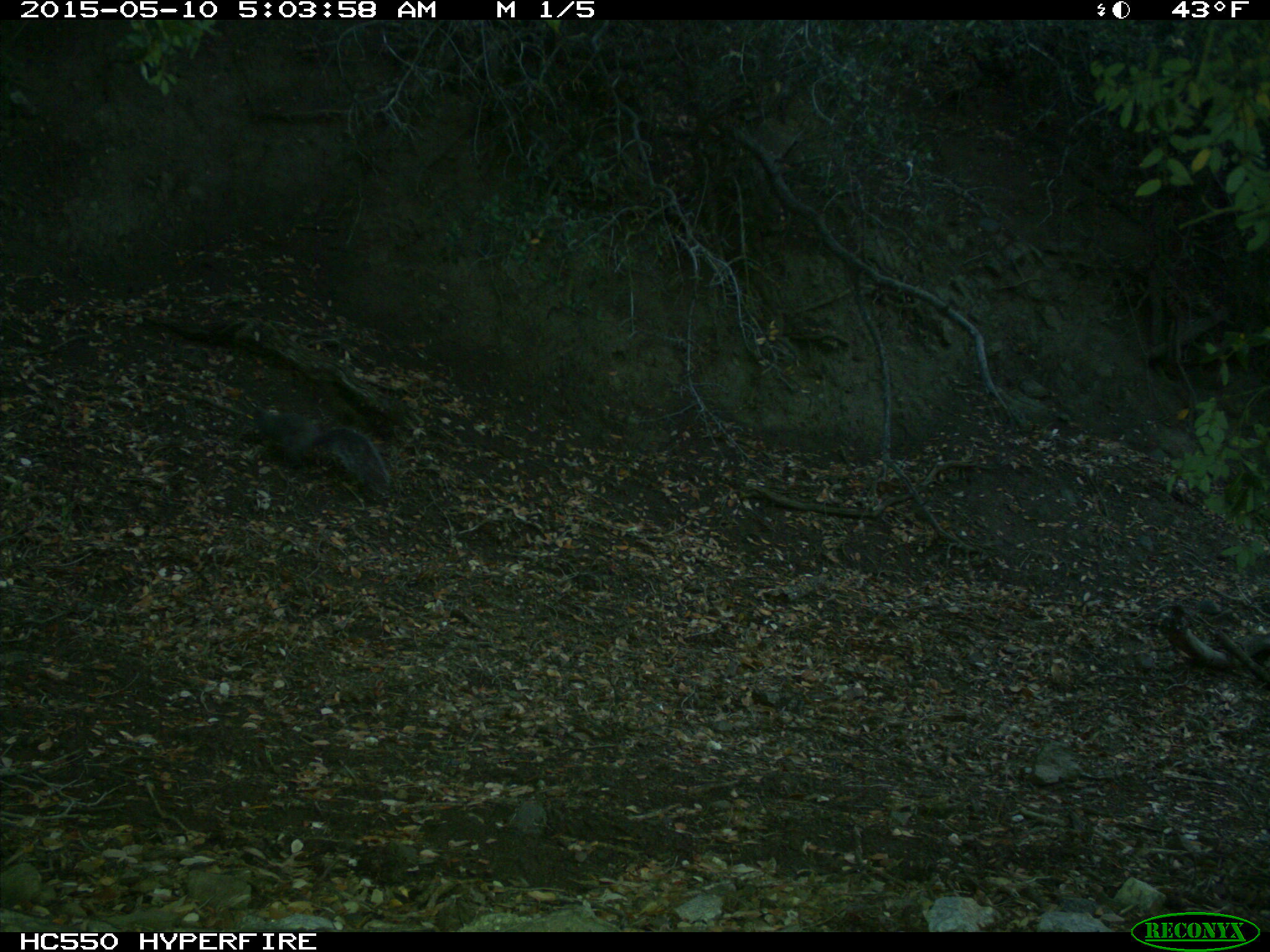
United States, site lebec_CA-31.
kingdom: Animalia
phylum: Chordata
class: Mammalia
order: Rodentia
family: Sciuridae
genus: Sciurus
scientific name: Sciurus carolinensis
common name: eastern gray squirrel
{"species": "Sciurus carolinensis (eastern gray squirrel)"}